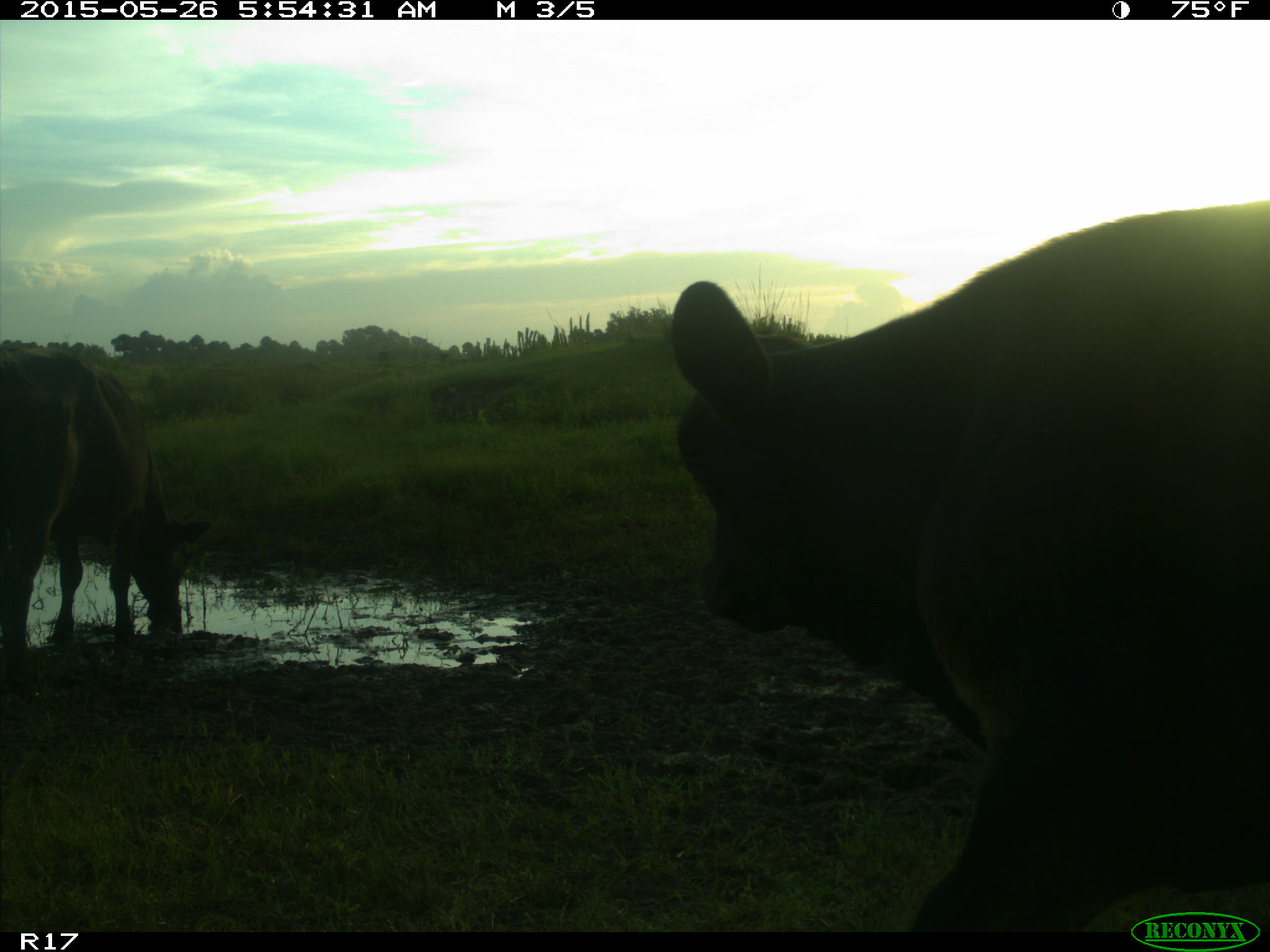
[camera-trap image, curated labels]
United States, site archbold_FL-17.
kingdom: Animalia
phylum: Chordata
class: Mammalia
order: Artiodactyla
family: Bovidae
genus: Bos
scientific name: Bos taurus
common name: domestic cow